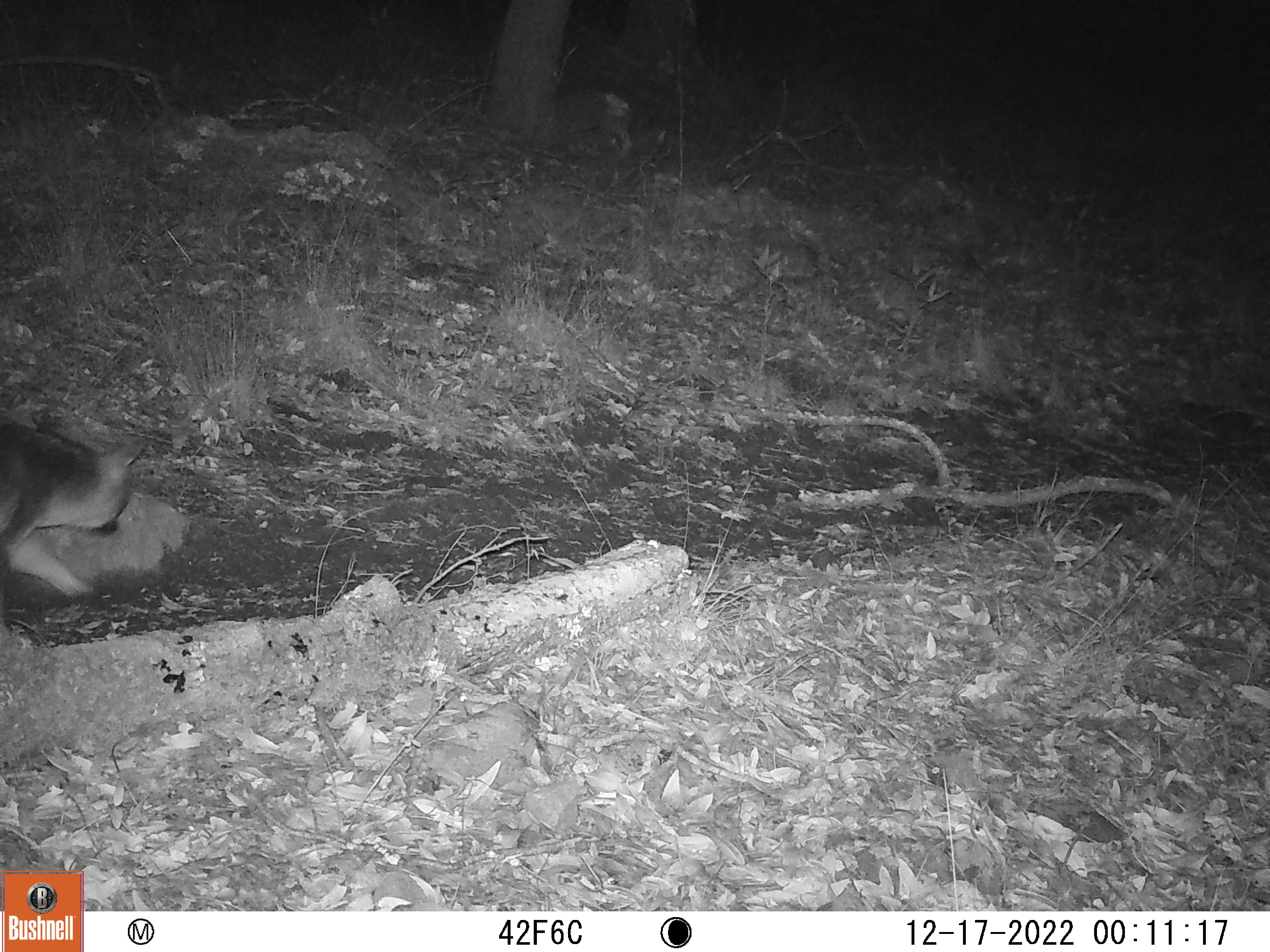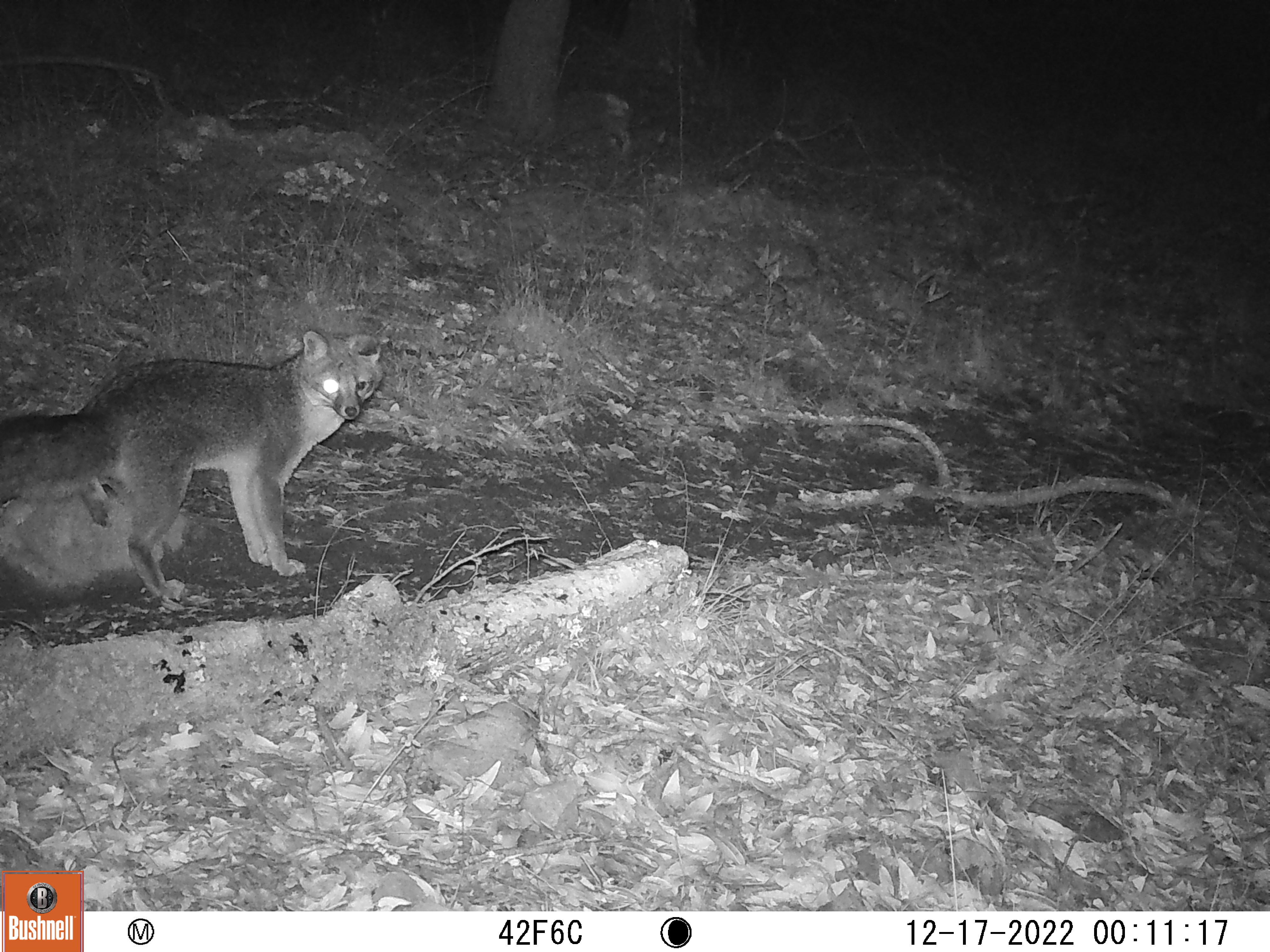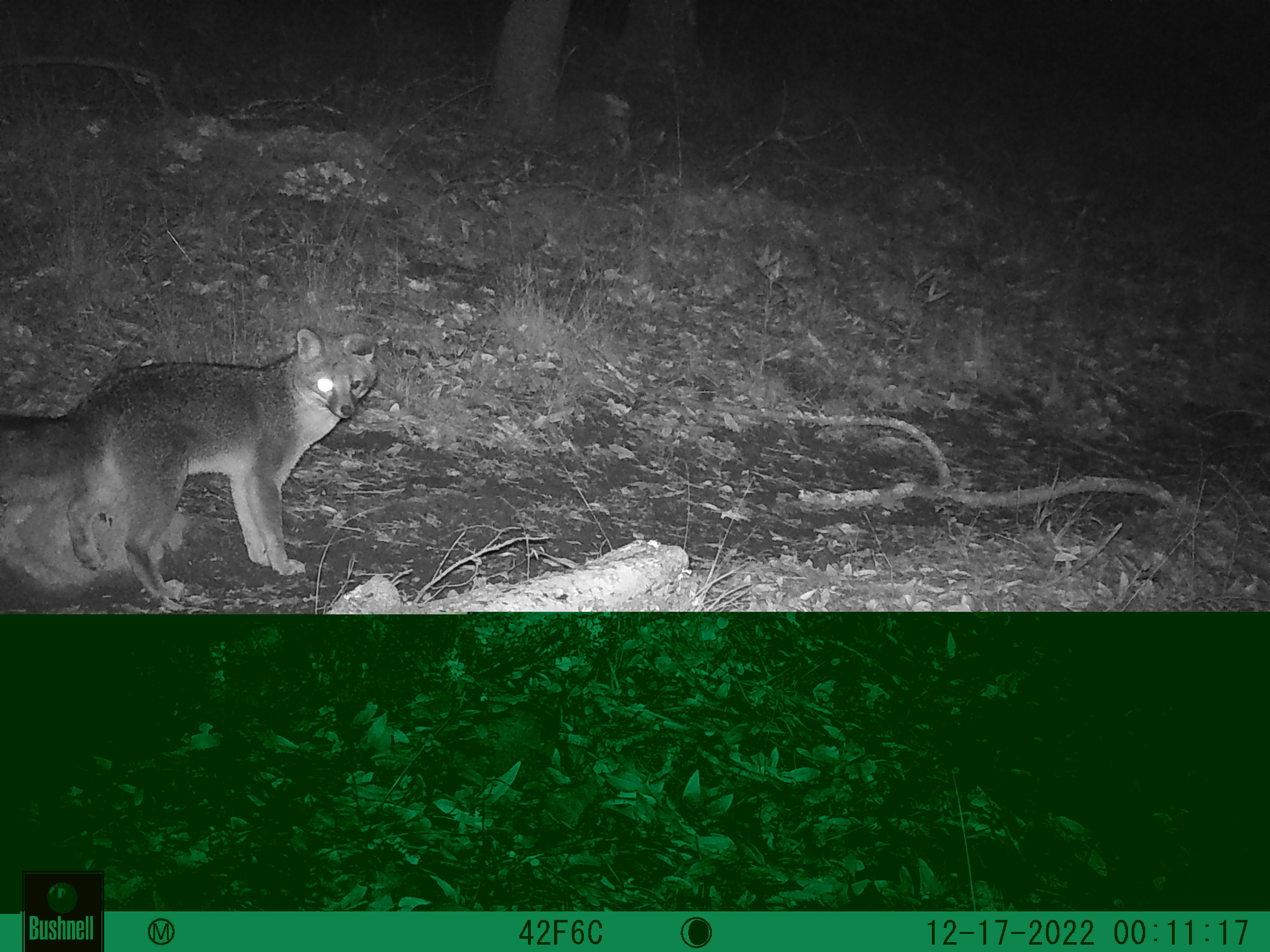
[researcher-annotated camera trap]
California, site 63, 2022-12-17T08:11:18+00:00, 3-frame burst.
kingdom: Animalia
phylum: Chordata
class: Mammalia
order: Carnivora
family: Canidae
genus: Urocyon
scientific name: Urocyon cinereoargenteus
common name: gray fox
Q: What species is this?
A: Gray fox (Urocyon cinereoargenteus).